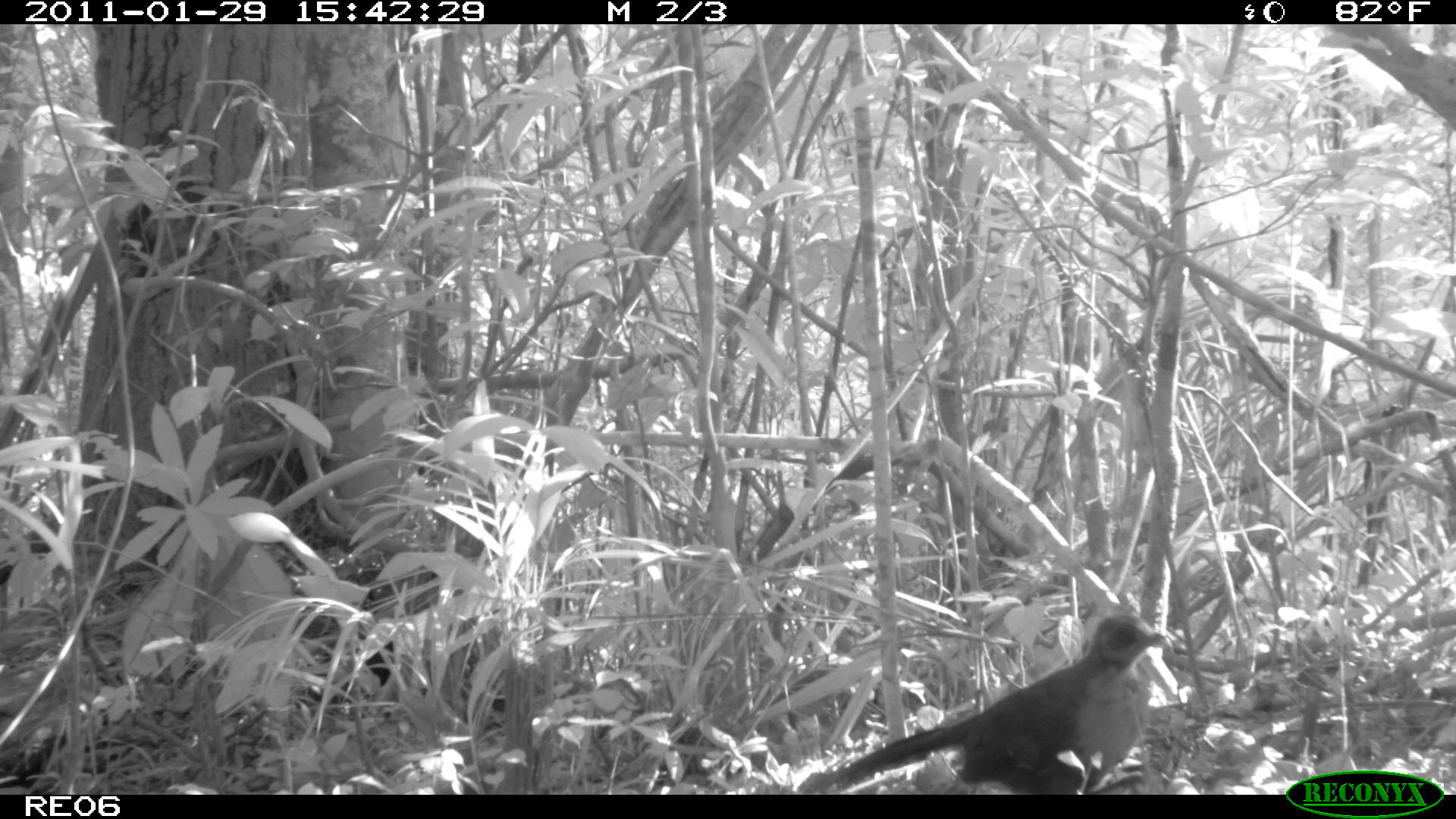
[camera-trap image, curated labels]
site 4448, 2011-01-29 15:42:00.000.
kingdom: Animalia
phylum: Chordata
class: Aves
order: Cuculiformes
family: Cuculidae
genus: Coua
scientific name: Coua serriana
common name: red-breasted coua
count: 1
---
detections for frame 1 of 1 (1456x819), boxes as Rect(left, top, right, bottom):
coua serriana: Rect(802, 607, 1172, 795)